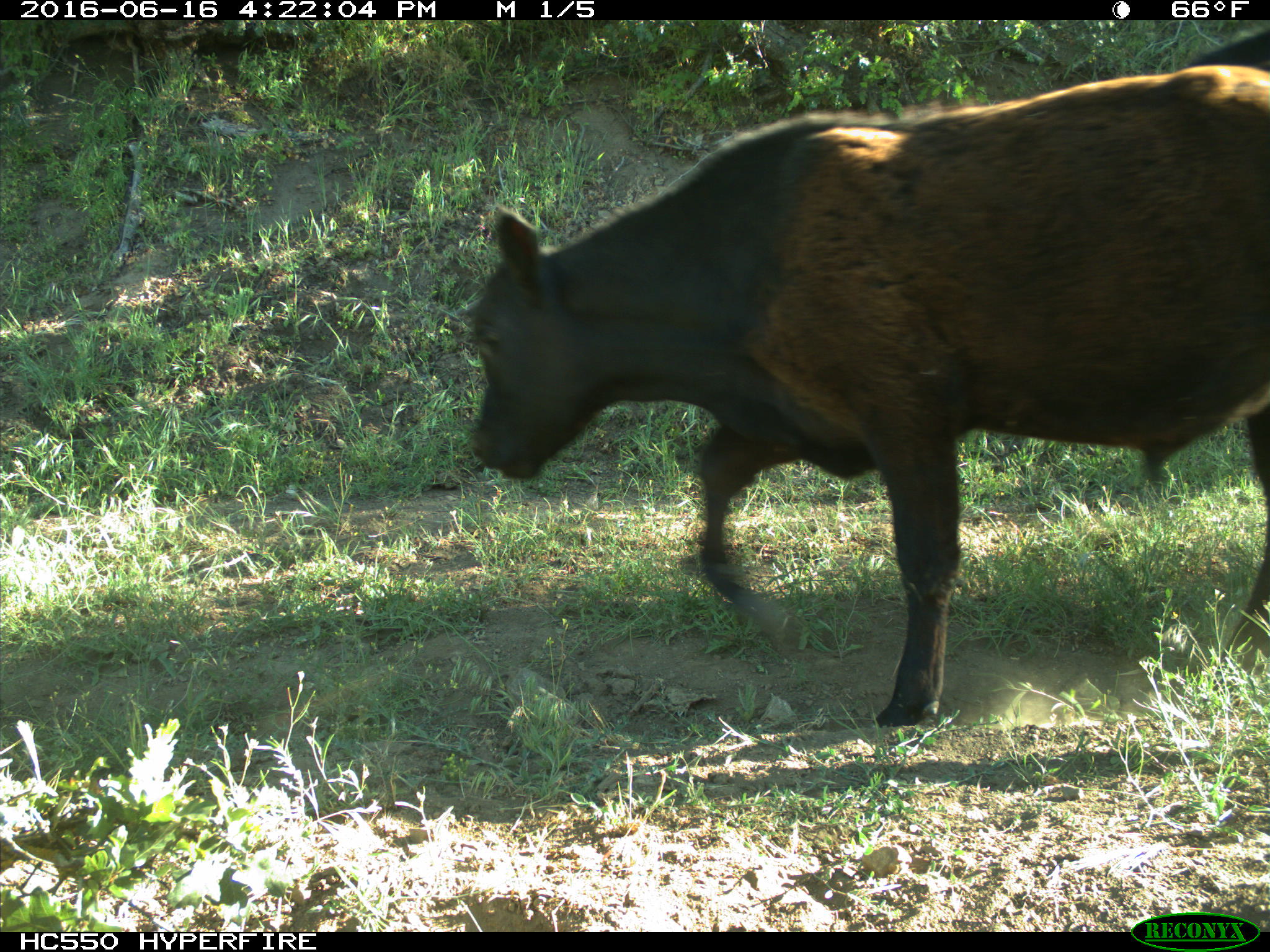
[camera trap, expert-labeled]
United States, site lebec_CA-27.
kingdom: Animalia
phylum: Chordata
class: Mammalia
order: Artiodactyla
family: Bovidae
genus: Bos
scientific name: Bos taurus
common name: domestic cow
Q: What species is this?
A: Bos taurus (domestic cow).